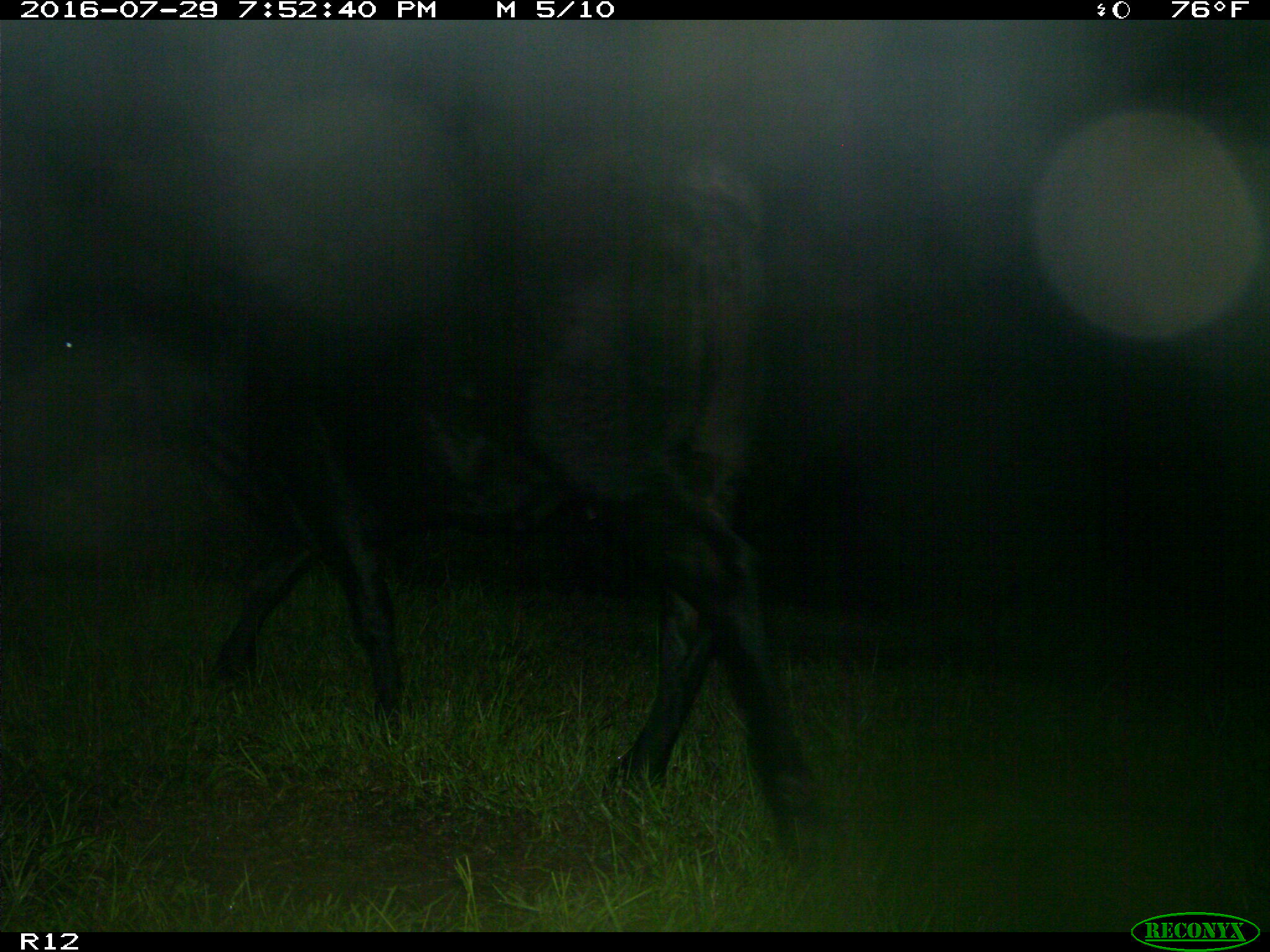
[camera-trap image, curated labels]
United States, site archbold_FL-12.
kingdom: Animalia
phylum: Chordata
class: Mammalia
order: Artiodactyla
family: Bovidae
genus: Bos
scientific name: Bos taurus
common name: domestic cow